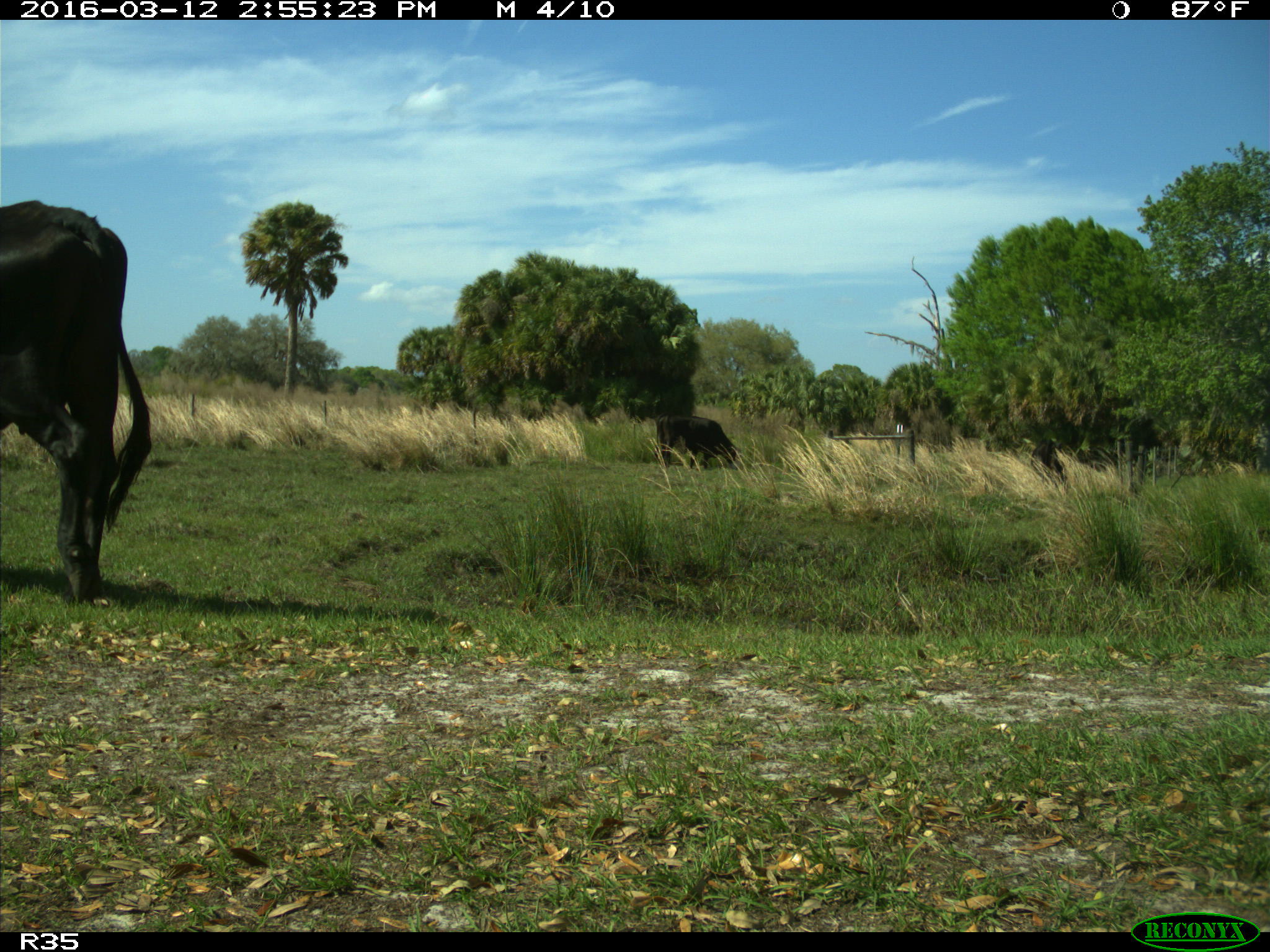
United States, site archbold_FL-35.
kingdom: Animalia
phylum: Chordata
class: Mammalia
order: Artiodactyla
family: Bovidae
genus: Bos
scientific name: Bos taurus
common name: domestic cow